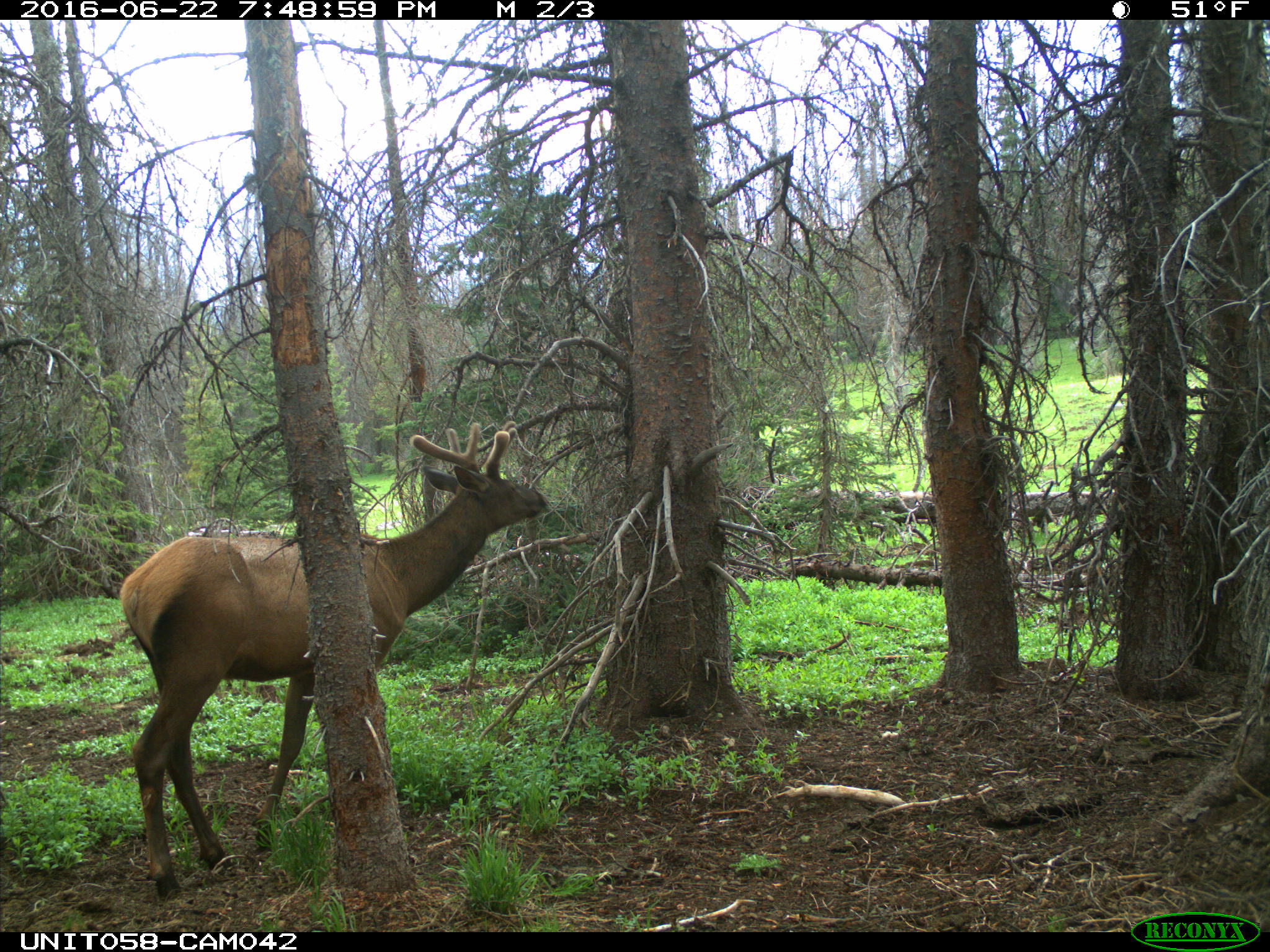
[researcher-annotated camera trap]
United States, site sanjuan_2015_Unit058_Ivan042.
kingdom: Animalia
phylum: Chordata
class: Mammalia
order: Artiodactyla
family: Cervidae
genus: Cervus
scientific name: Cervus elaphus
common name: red deer